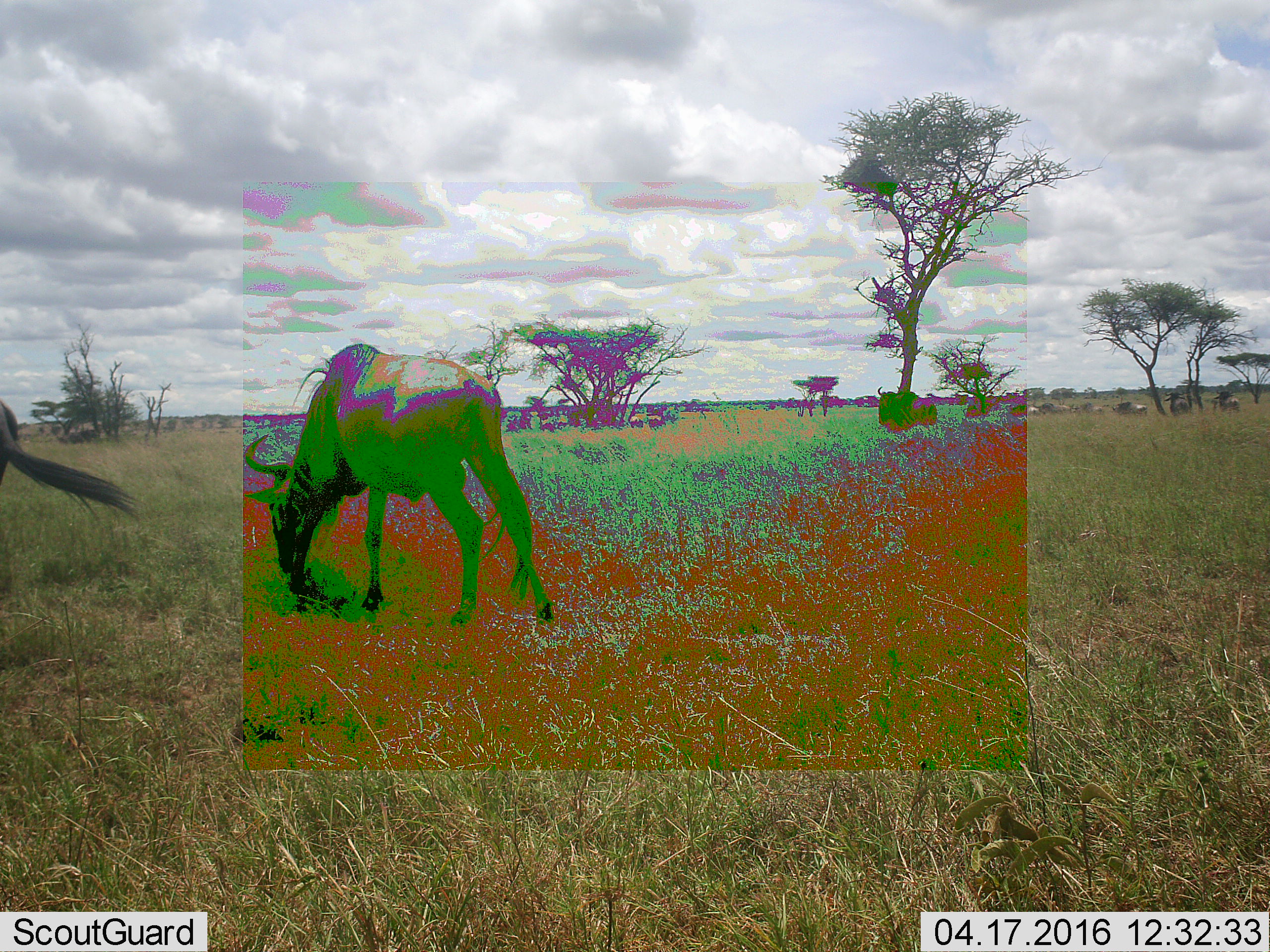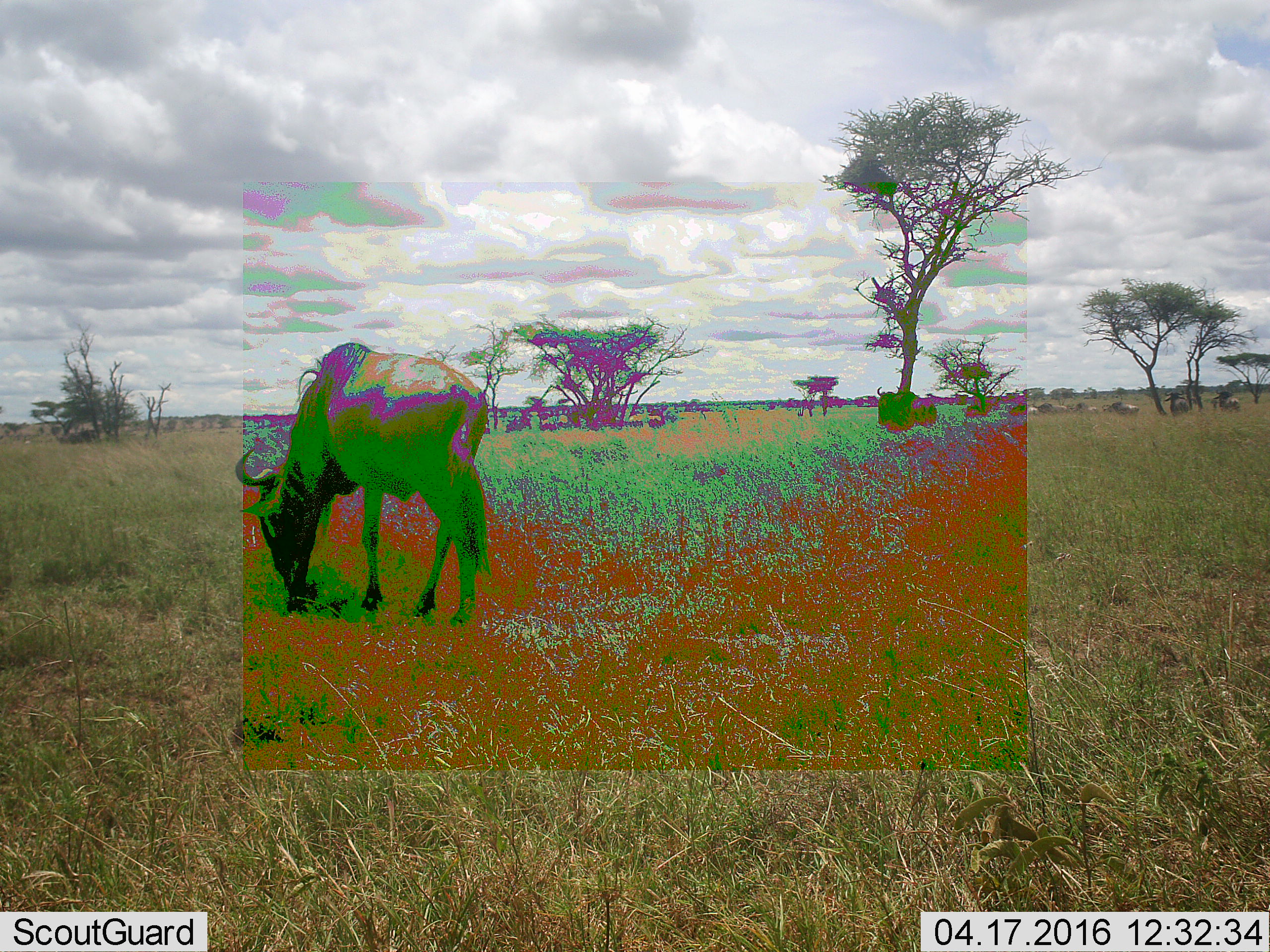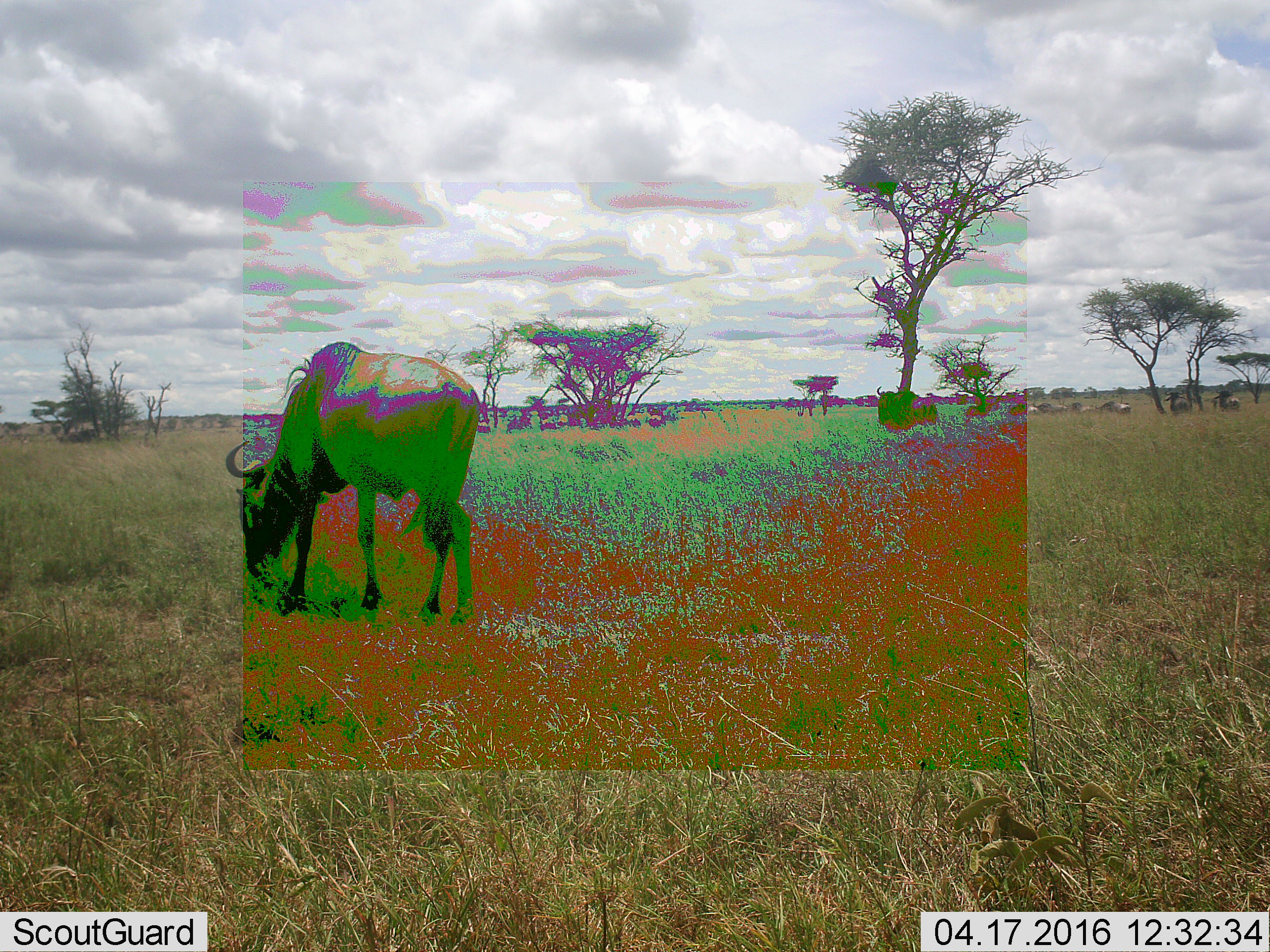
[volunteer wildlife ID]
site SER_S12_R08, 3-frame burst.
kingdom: Animalia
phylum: Chordata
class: Mammalia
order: Artiodactyla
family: Bovidae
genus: Connochaetes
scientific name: Connochaetes taurinus taurinus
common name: blue wildebeest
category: wildebeestblue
Wildebeestblue (blue wildebeest) (Connochaetes taurinus taurinus), count 11-50. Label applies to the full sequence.